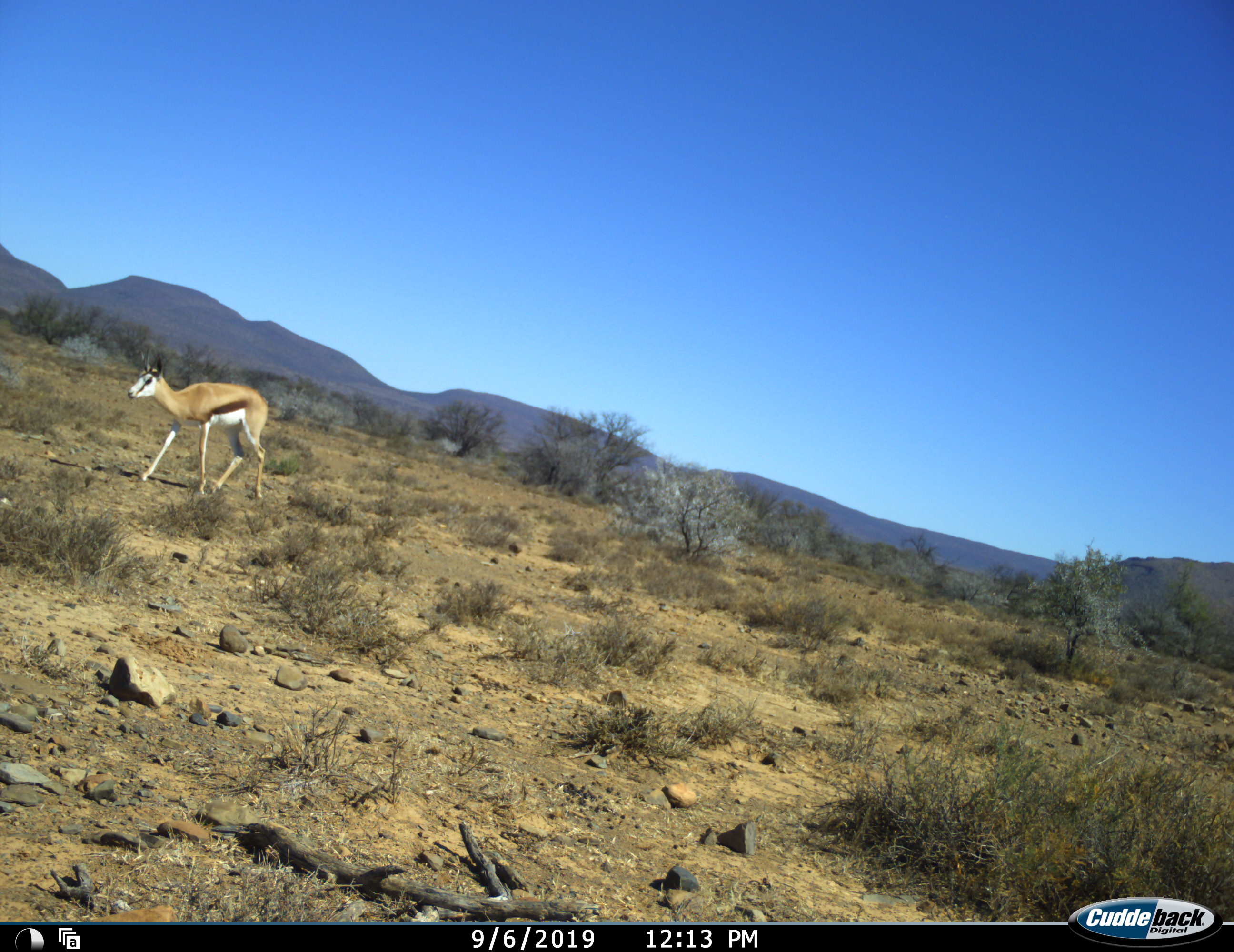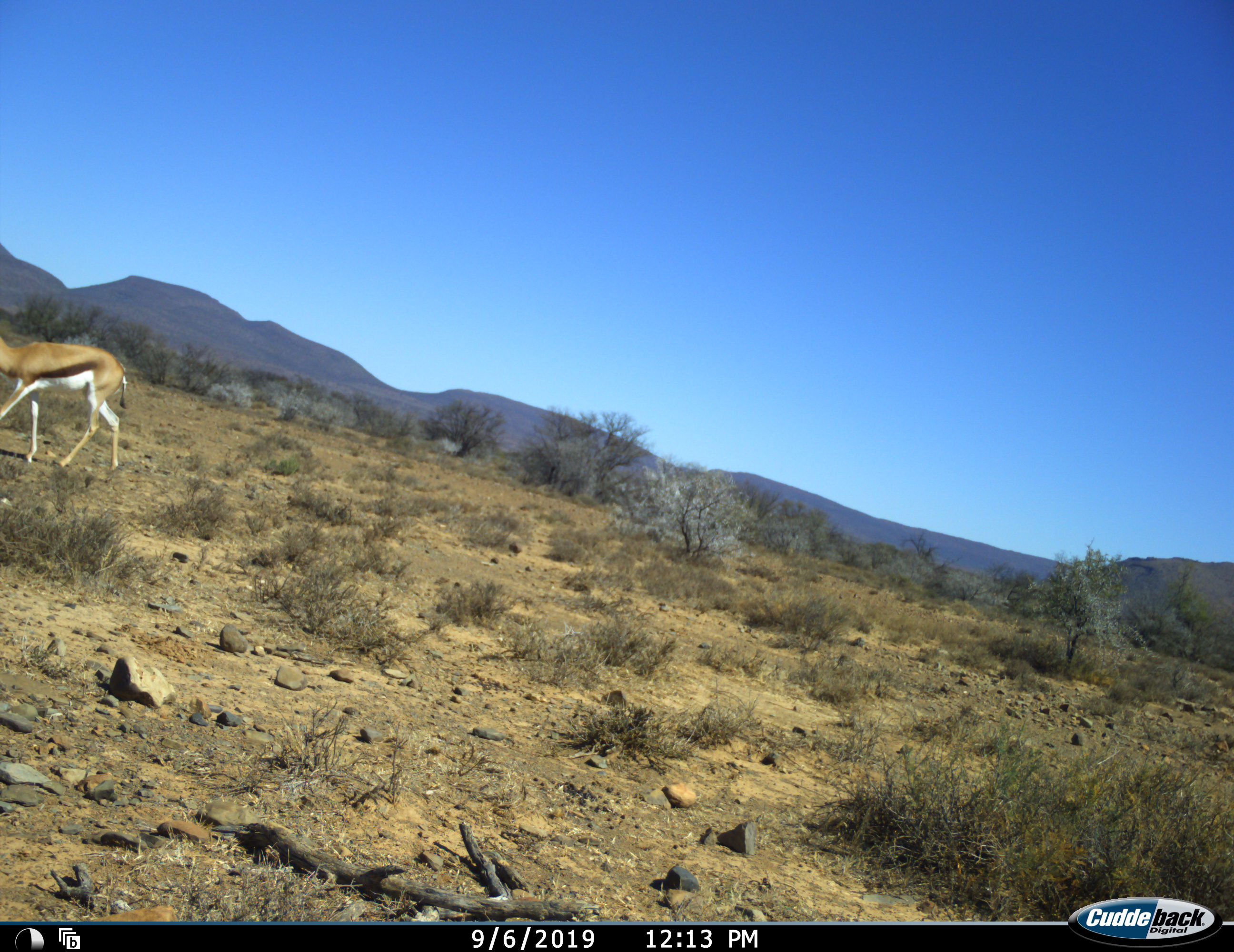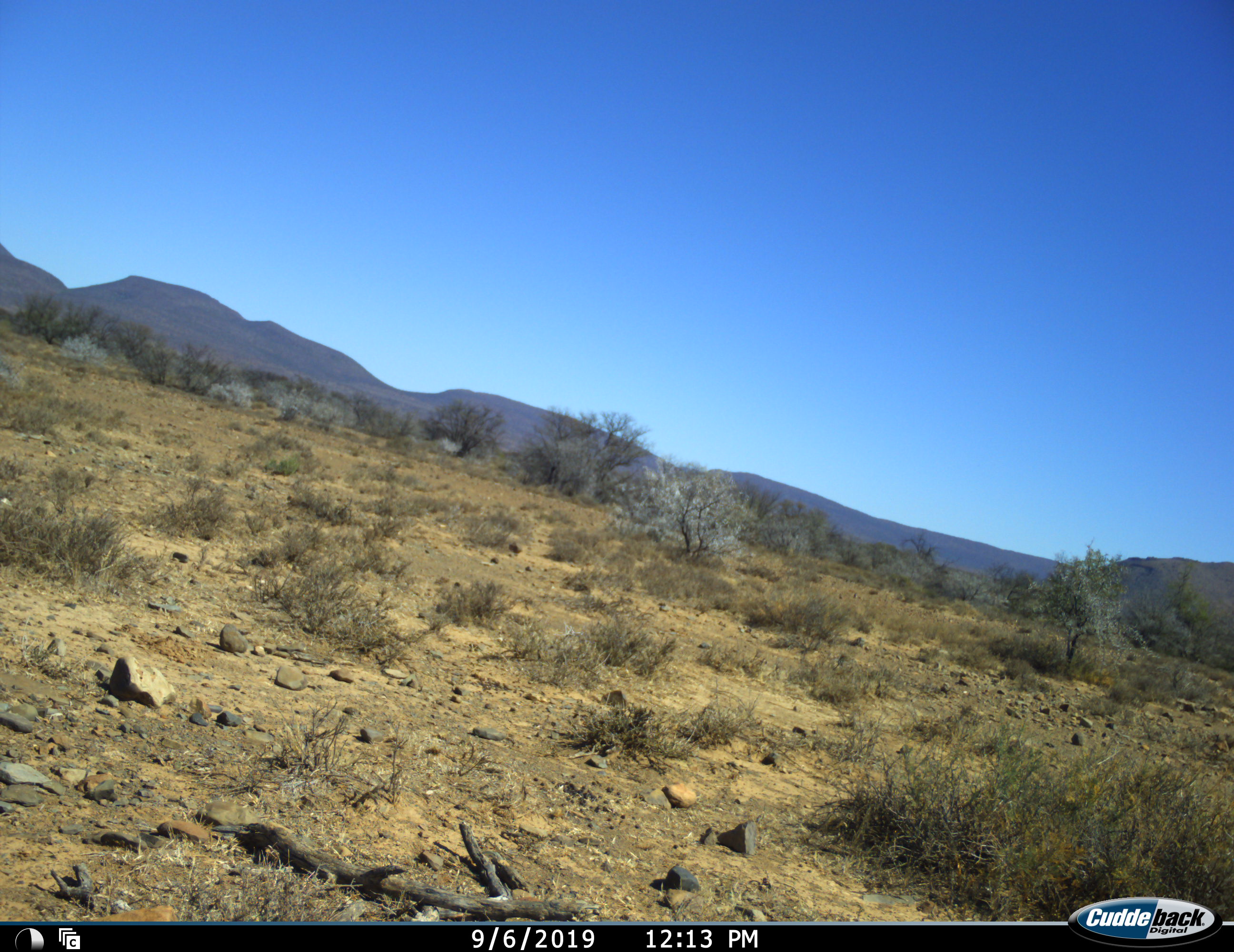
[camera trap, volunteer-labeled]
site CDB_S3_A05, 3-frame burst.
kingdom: Animalia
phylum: Chordata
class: Mammalia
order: Artiodactyla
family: Bovidae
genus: Antidorcas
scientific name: Antidorcas marsupialis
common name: springbok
Springbok (Antidorcas marsupialis), count 1. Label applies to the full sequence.